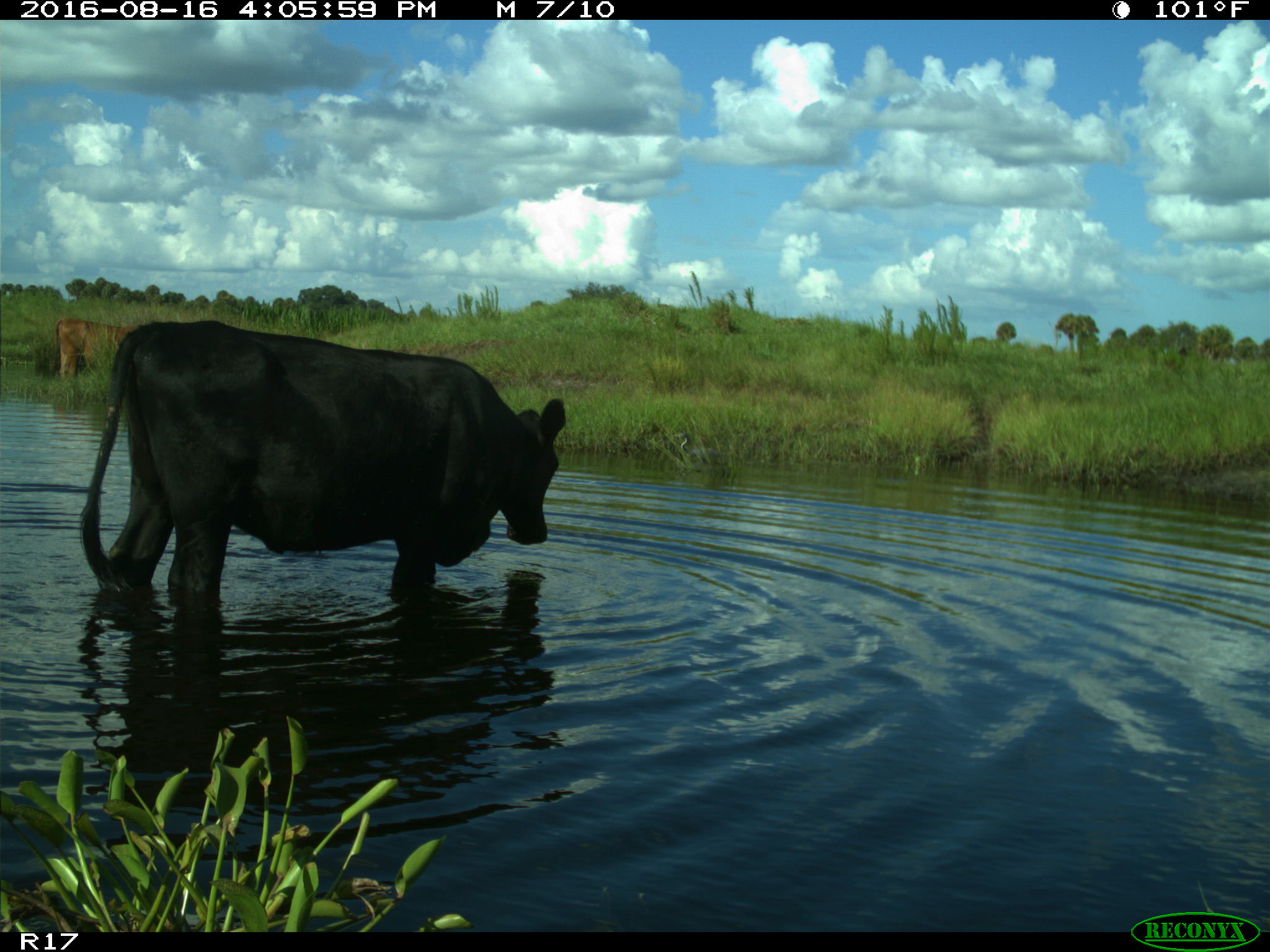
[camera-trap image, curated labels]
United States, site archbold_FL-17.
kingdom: Animalia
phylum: Chordata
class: Mammalia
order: Artiodactyla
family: Bovidae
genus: Bos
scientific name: Bos taurus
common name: domestic cow